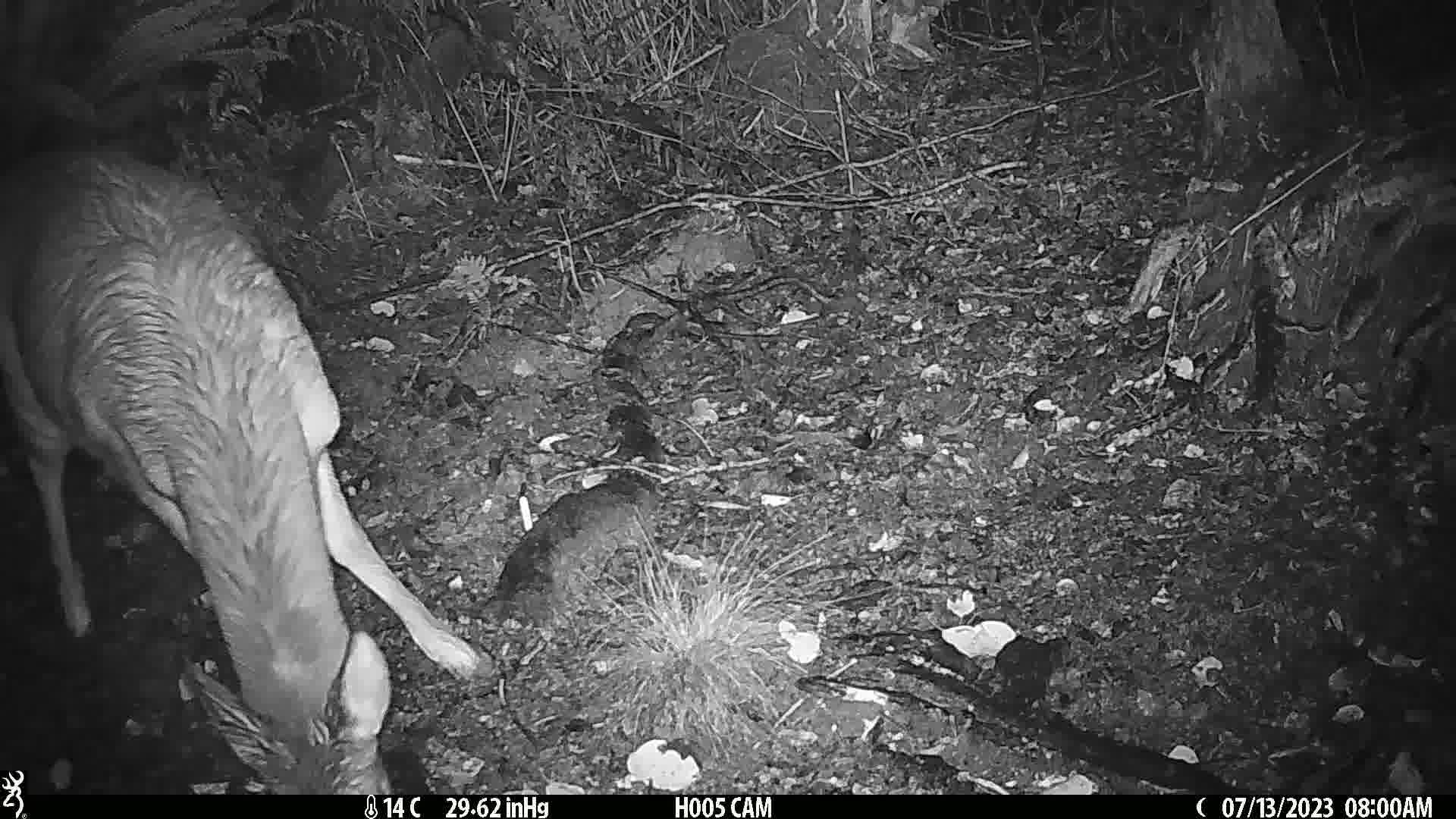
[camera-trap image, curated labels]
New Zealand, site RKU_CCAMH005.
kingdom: Animalia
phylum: Chordata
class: Mammalia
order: Artiodactyla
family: Cervidae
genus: Odocoileus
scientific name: Odocoileus virginianus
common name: white-tailed deer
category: white tailed deer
White tailed deer (white-tailed deer) (Odocoileus virginianus).